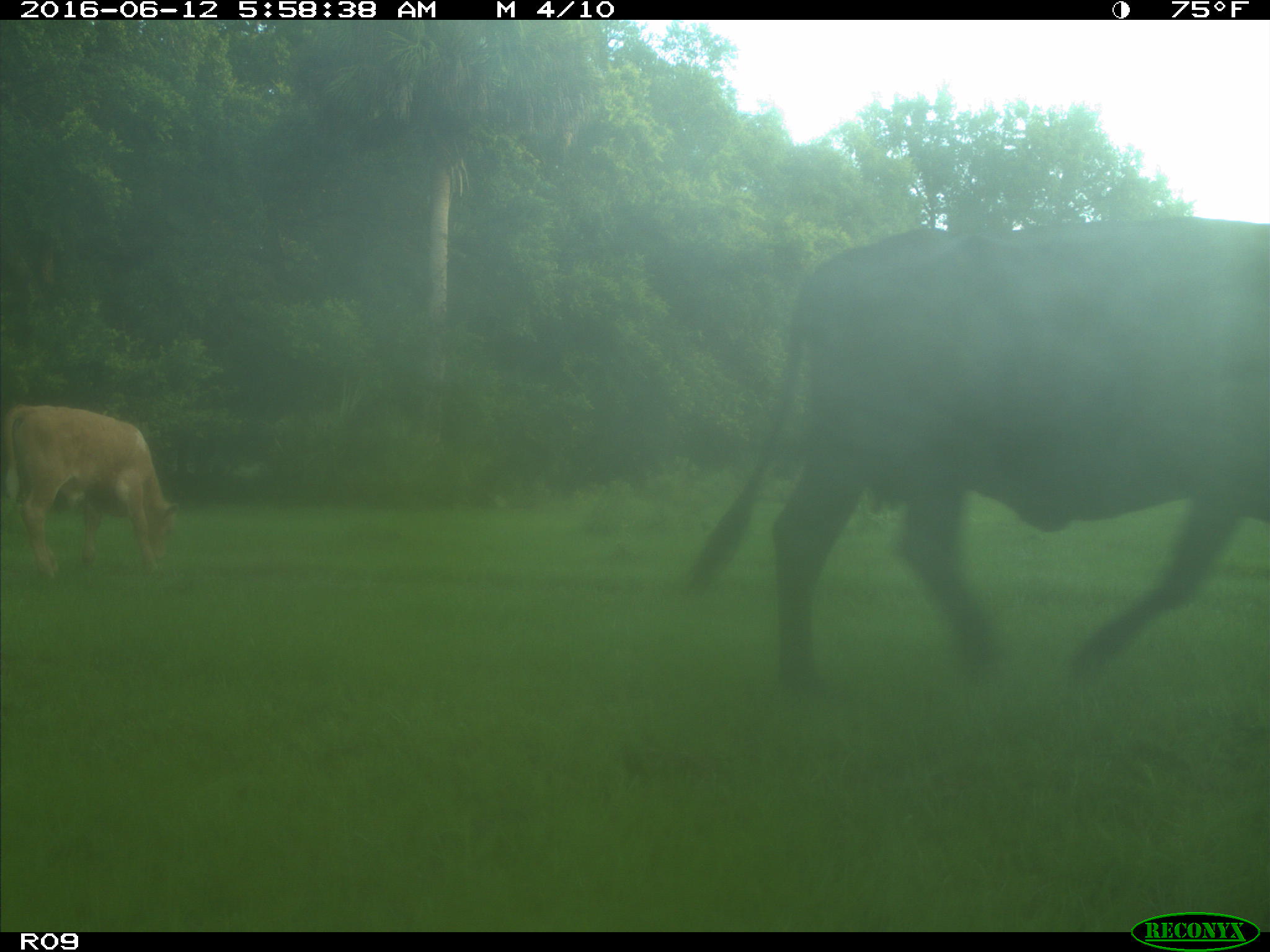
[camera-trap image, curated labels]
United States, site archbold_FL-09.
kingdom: Animalia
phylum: Chordata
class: Mammalia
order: Artiodactyla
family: Bovidae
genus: Bos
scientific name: Bos taurus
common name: domestic cow